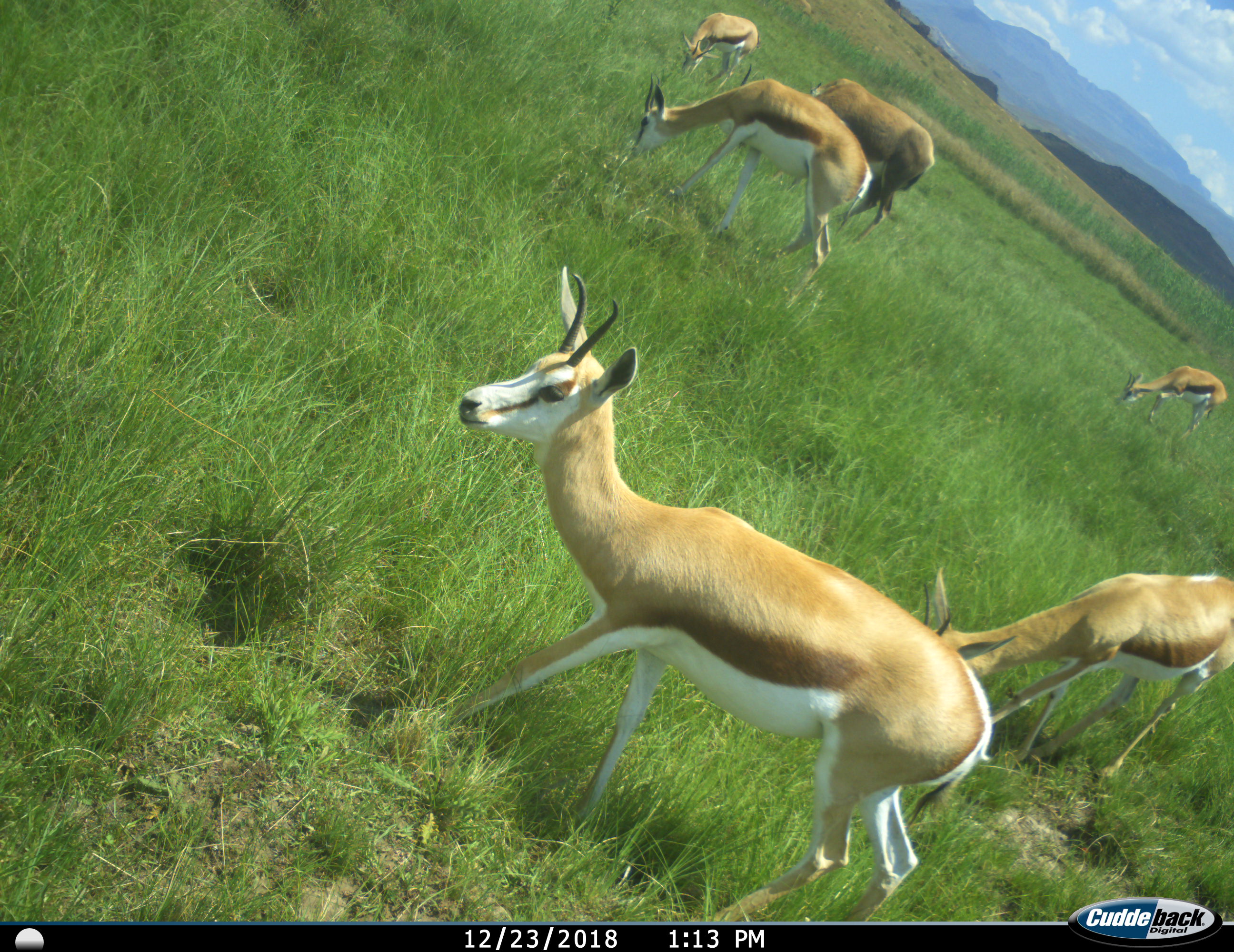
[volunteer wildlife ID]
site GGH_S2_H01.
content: unidentified animal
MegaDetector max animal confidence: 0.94